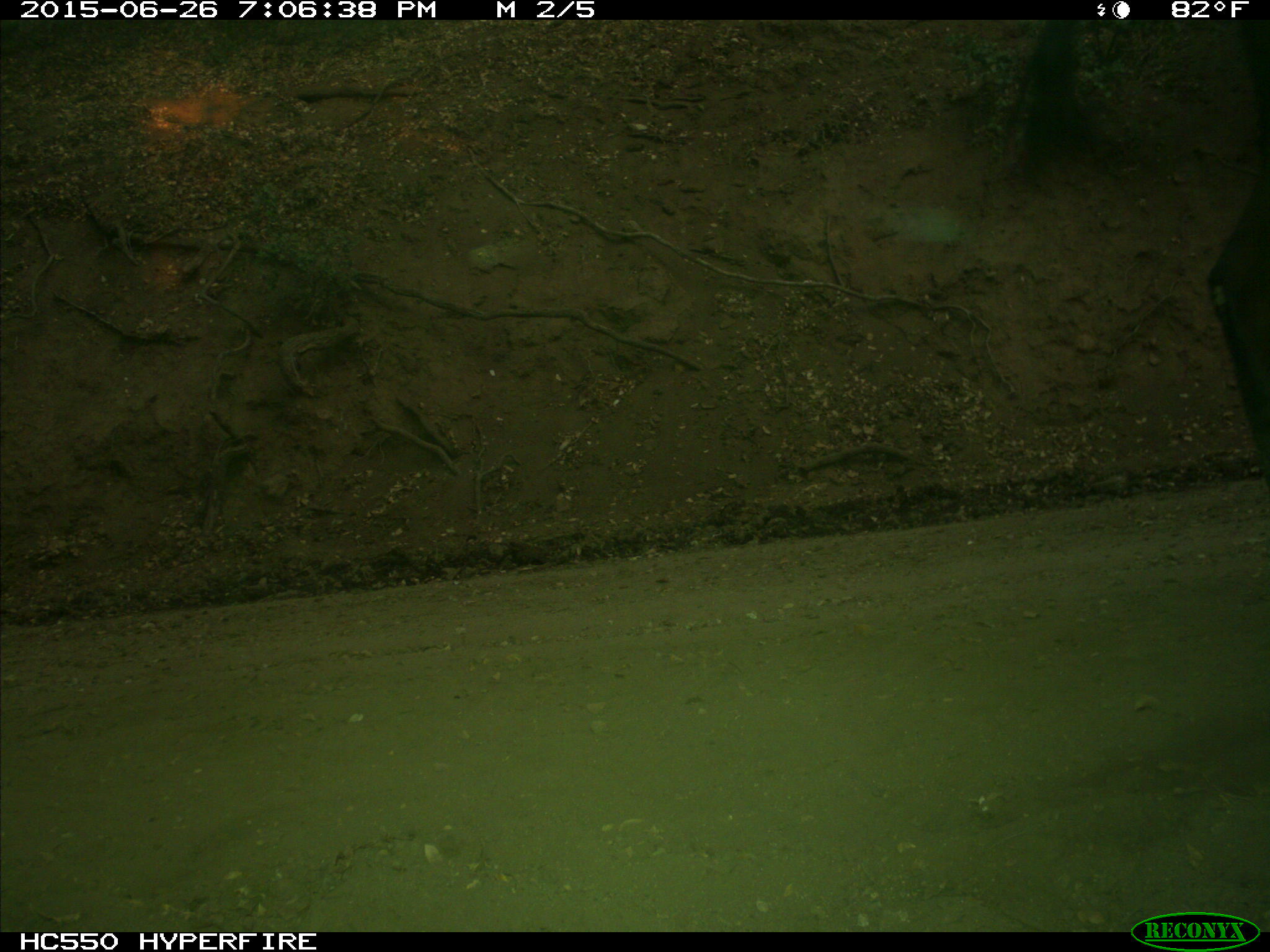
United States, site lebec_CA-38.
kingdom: Animalia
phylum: Chordata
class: Mammalia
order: Artiodactyla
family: Bovidae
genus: Bos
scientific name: Bos taurus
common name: domestic cow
Bos taurus (domestic cow).